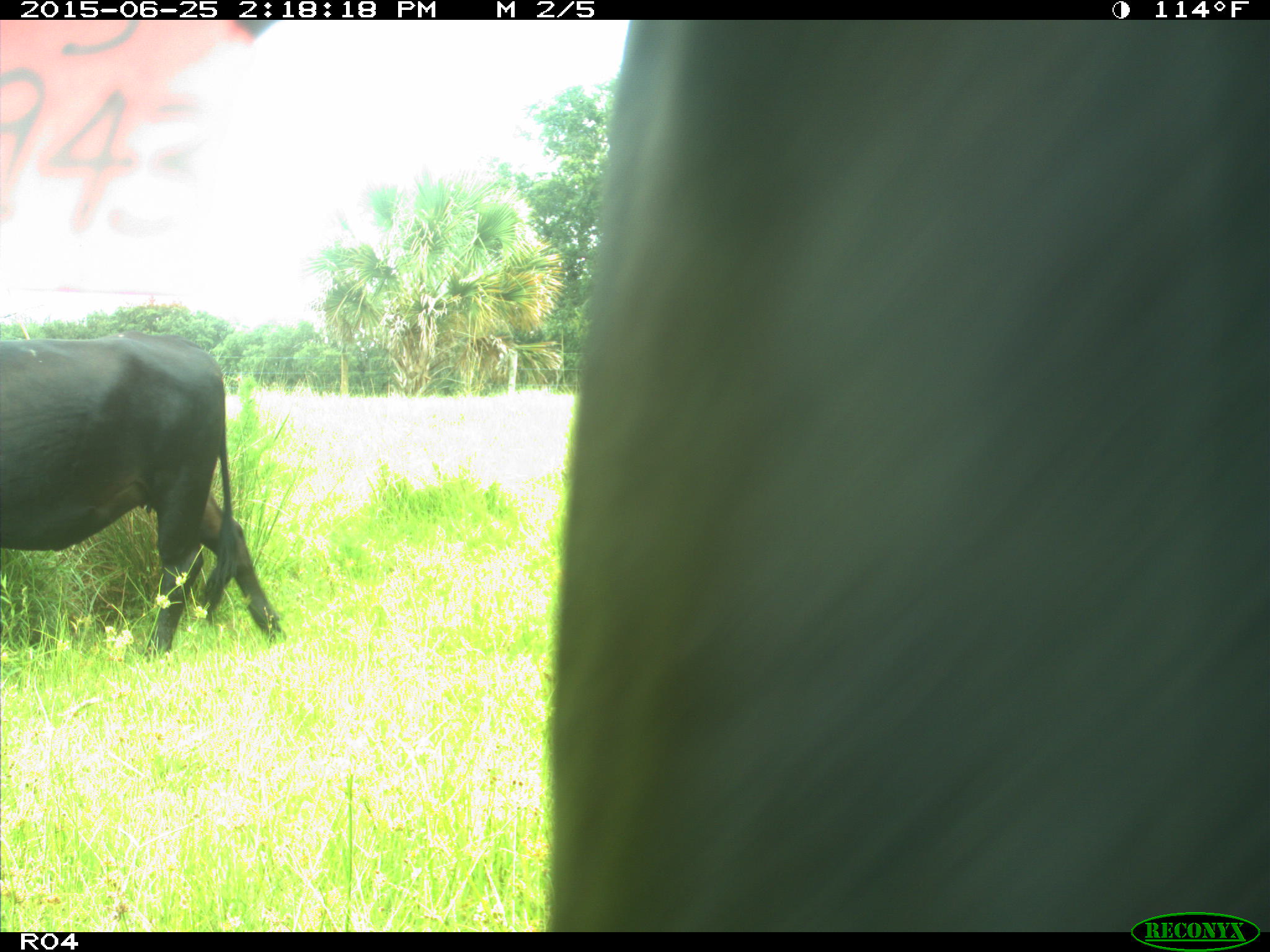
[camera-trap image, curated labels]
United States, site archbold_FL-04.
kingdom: Animalia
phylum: Chordata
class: Mammalia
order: Artiodactyla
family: Bovidae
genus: Bos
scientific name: Bos taurus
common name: domestic cow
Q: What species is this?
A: Bos taurus (domestic cow).